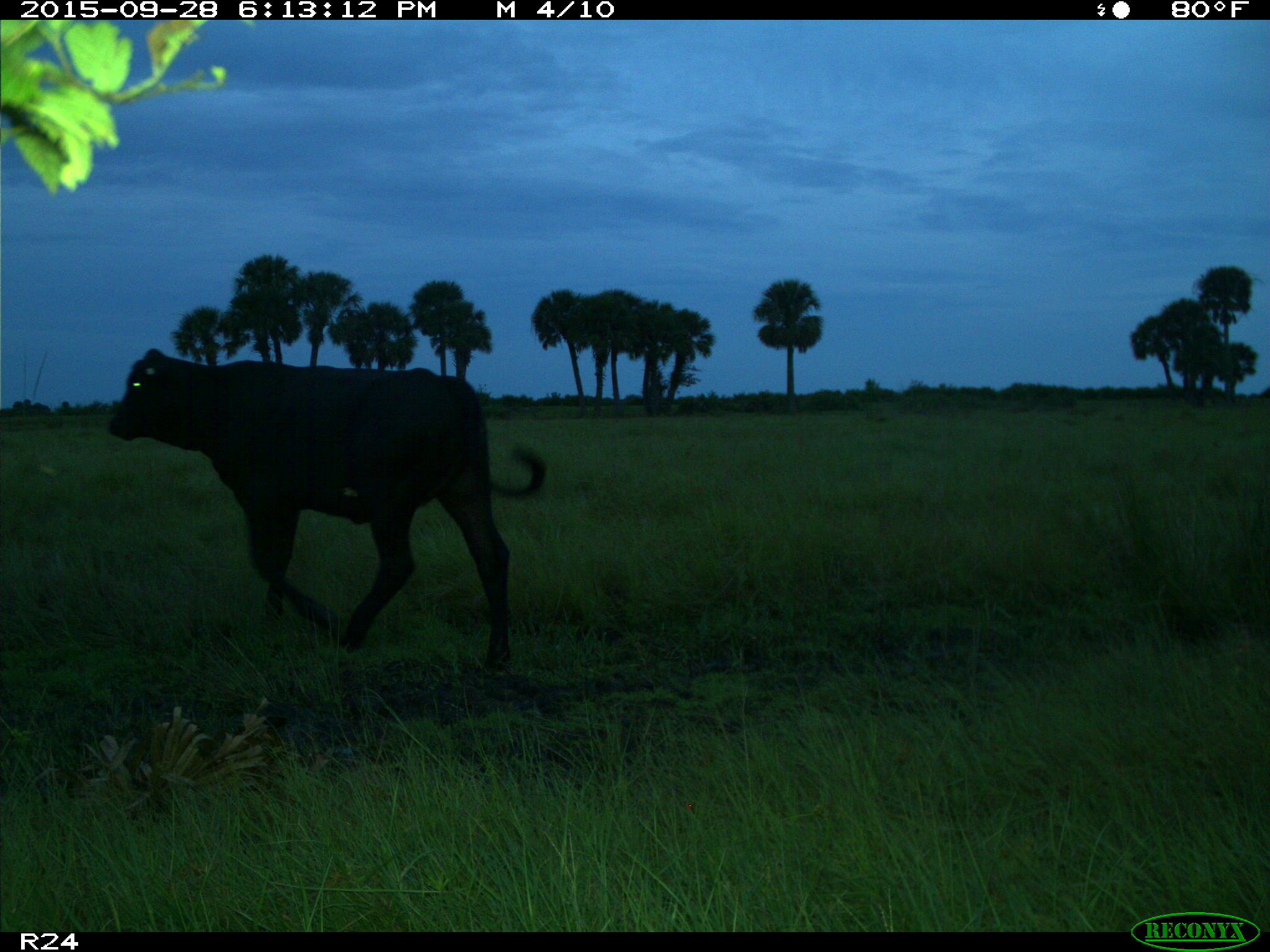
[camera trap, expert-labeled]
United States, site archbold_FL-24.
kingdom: Animalia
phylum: Chordata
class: Mammalia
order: Artiodactyla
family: Bovidae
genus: Bos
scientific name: Bos taurus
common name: domestic cow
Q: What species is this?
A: Bos taurus (domestic cow).